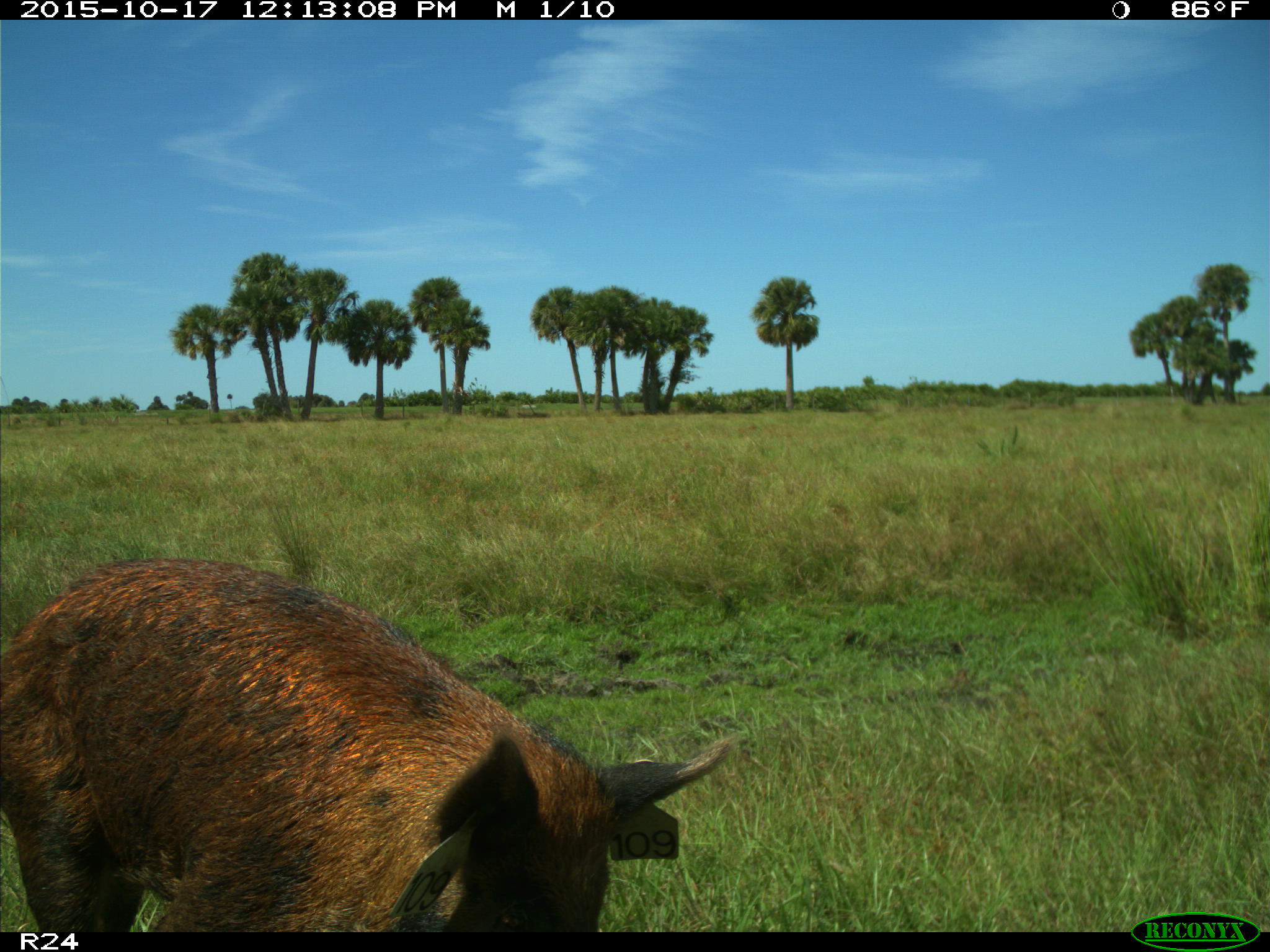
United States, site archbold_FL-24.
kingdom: Animalia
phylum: Chordata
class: Mammalia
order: Artiodactyla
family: Suidae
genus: Sus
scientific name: Sus scrofa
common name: wild boar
Sus scrofa (wild boar).